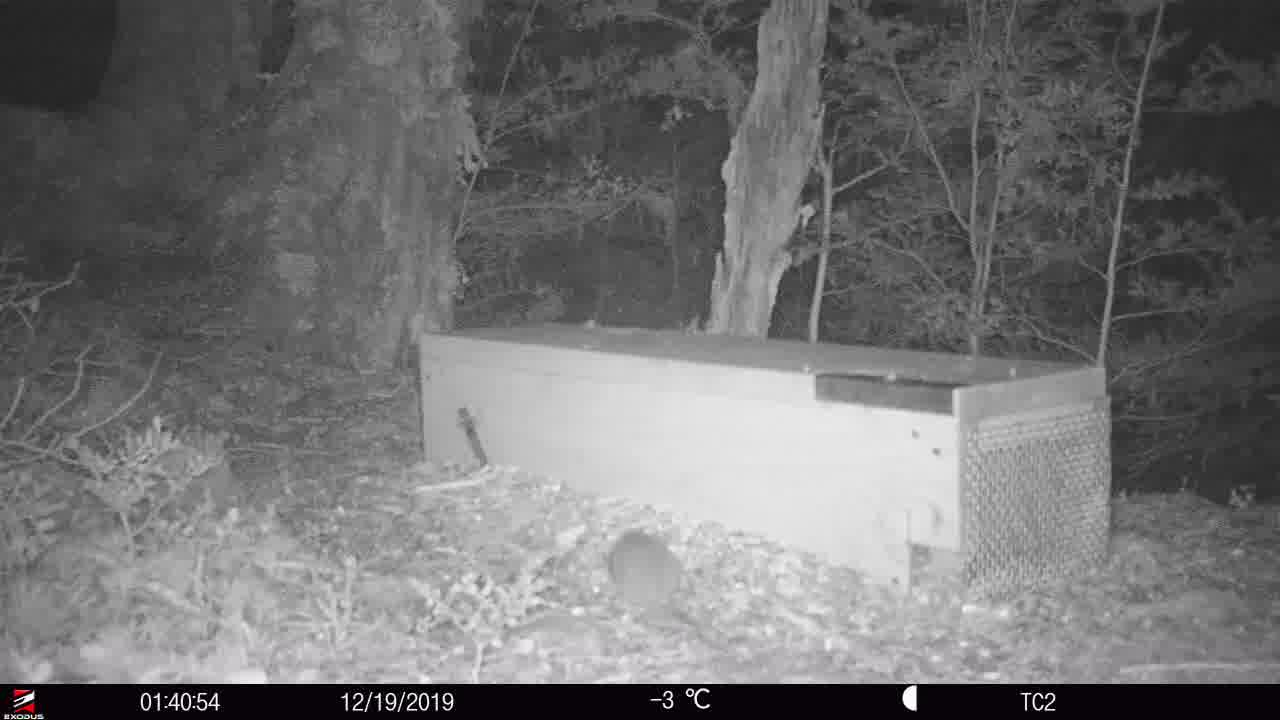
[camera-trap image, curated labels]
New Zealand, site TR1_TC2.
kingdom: Animalia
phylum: Chordata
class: Mammalia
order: Rodentia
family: Muridae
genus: Rattus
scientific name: Rattus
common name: rat